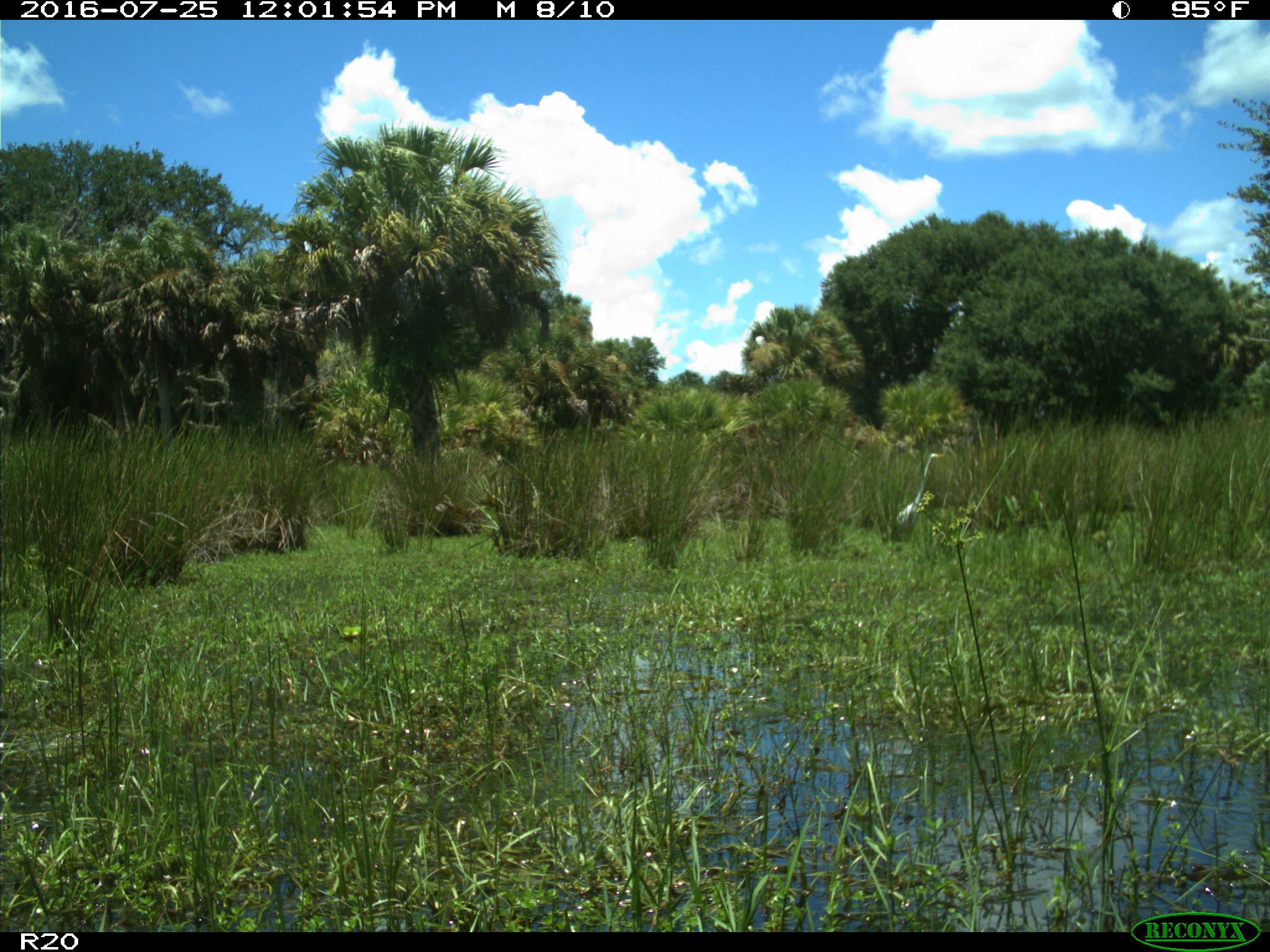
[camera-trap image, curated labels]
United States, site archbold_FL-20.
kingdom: Animalia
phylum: Chordata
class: Aves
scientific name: Aves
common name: birds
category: unidentified bird